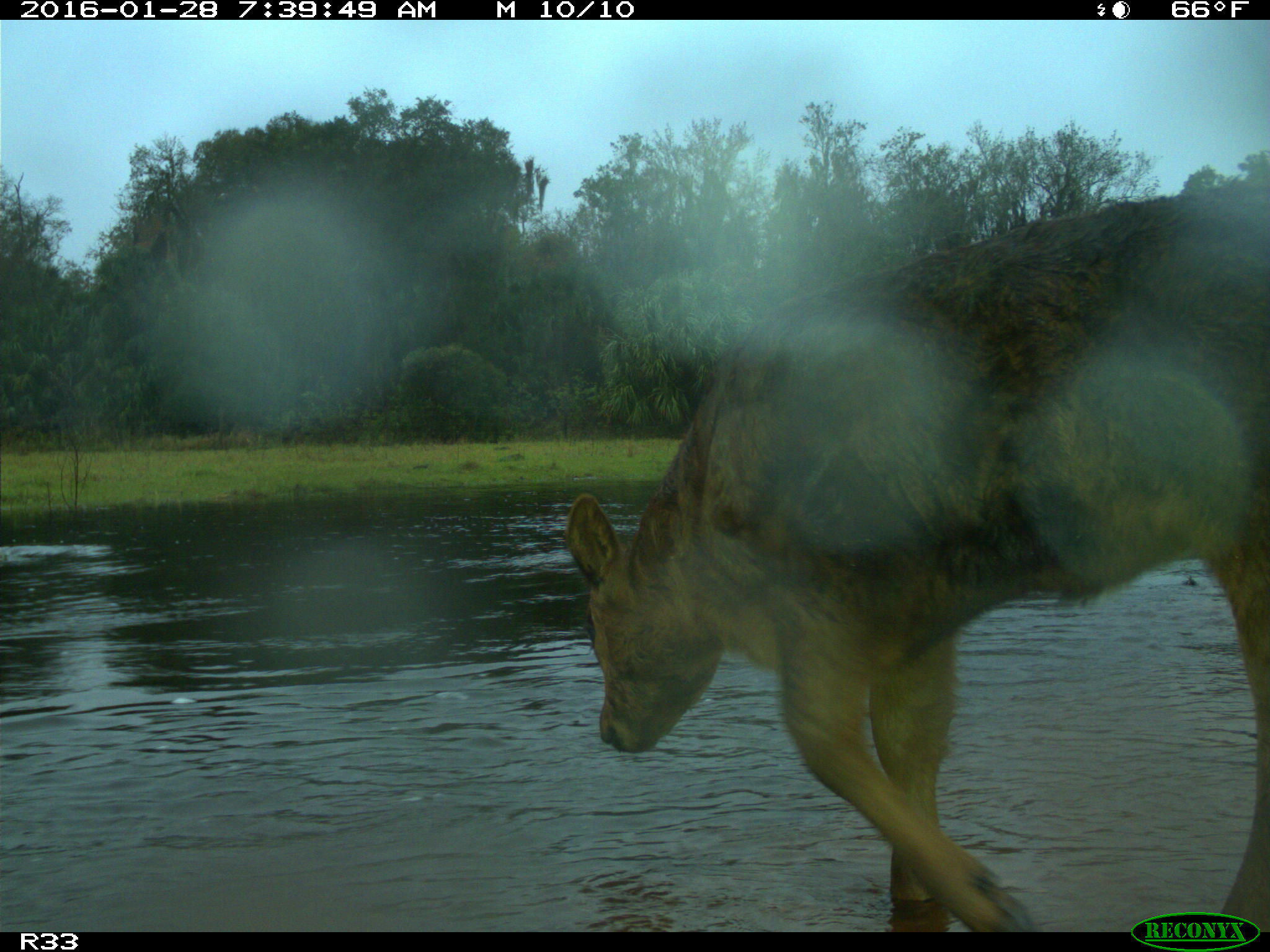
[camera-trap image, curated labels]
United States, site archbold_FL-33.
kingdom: Animalia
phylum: Chordata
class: Mammalia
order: Artiodactyla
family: Bovidae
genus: Bos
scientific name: Bos taurus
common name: domestic cow